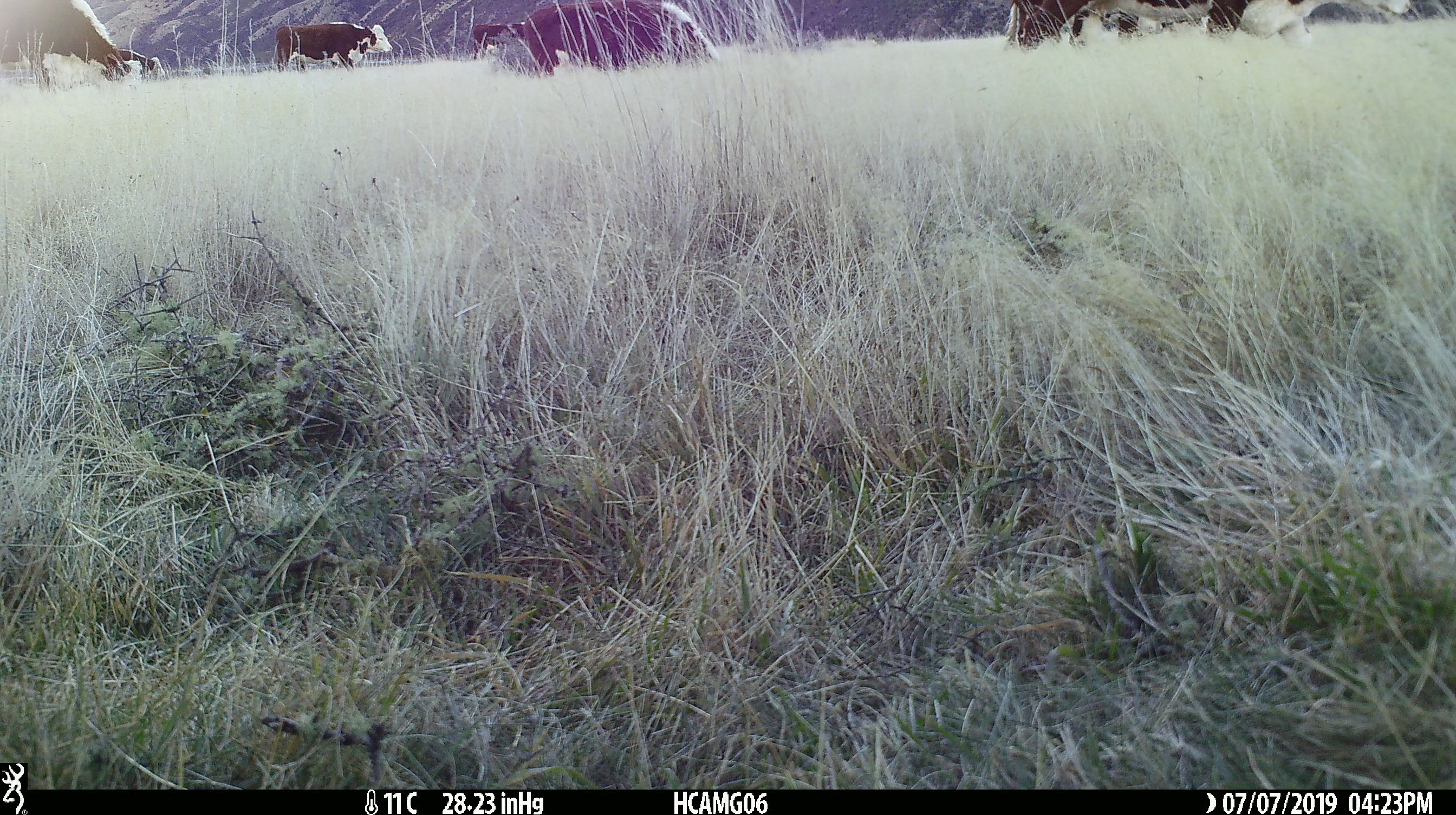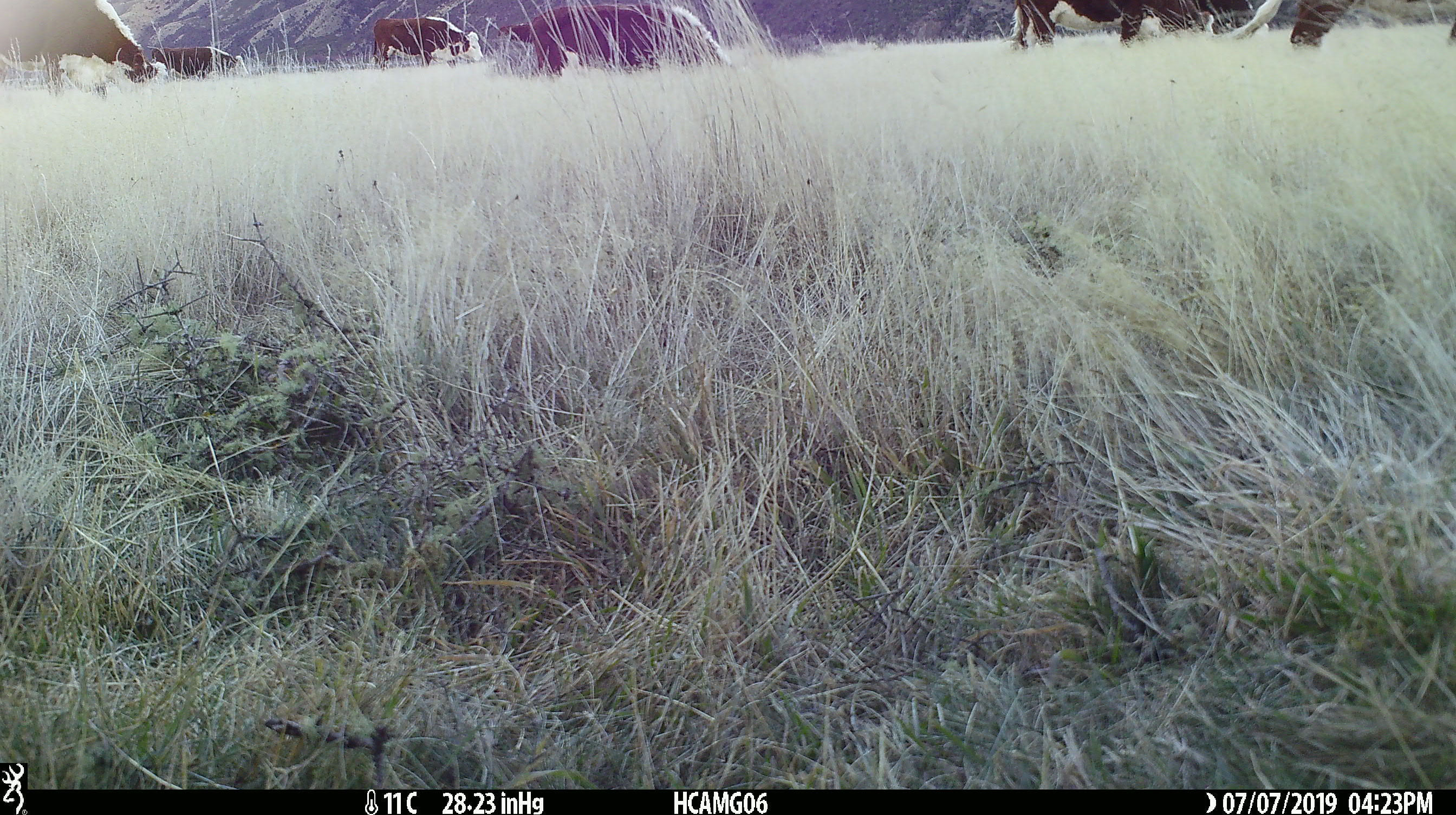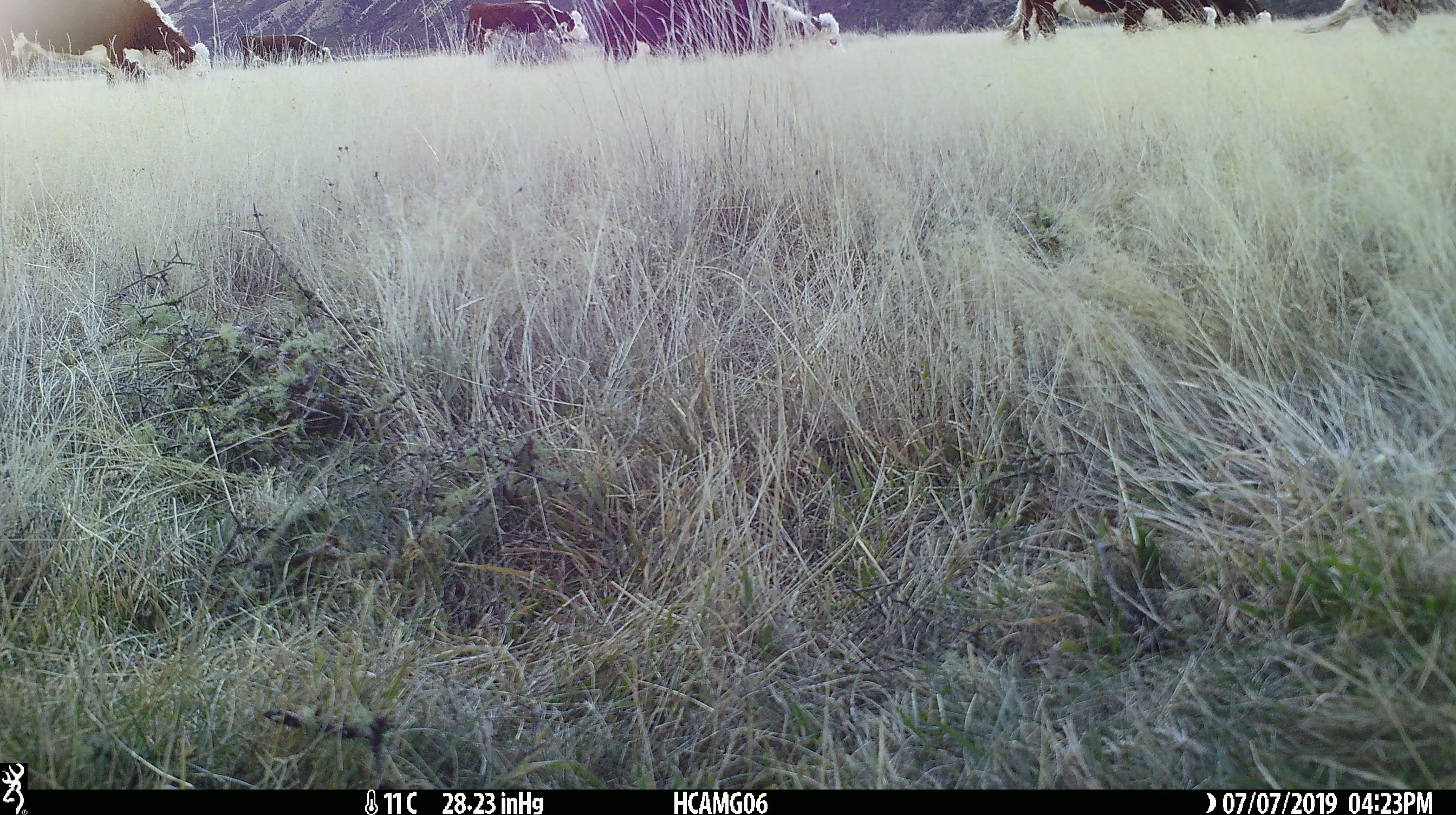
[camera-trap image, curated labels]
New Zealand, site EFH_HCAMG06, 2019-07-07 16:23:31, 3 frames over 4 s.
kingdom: Animalia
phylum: Chordata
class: Mammalia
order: Artiodactyla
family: Bovidae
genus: Bos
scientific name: Bos taurus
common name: domestic cow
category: cow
Cow (domestic cow) (Bos taurus).